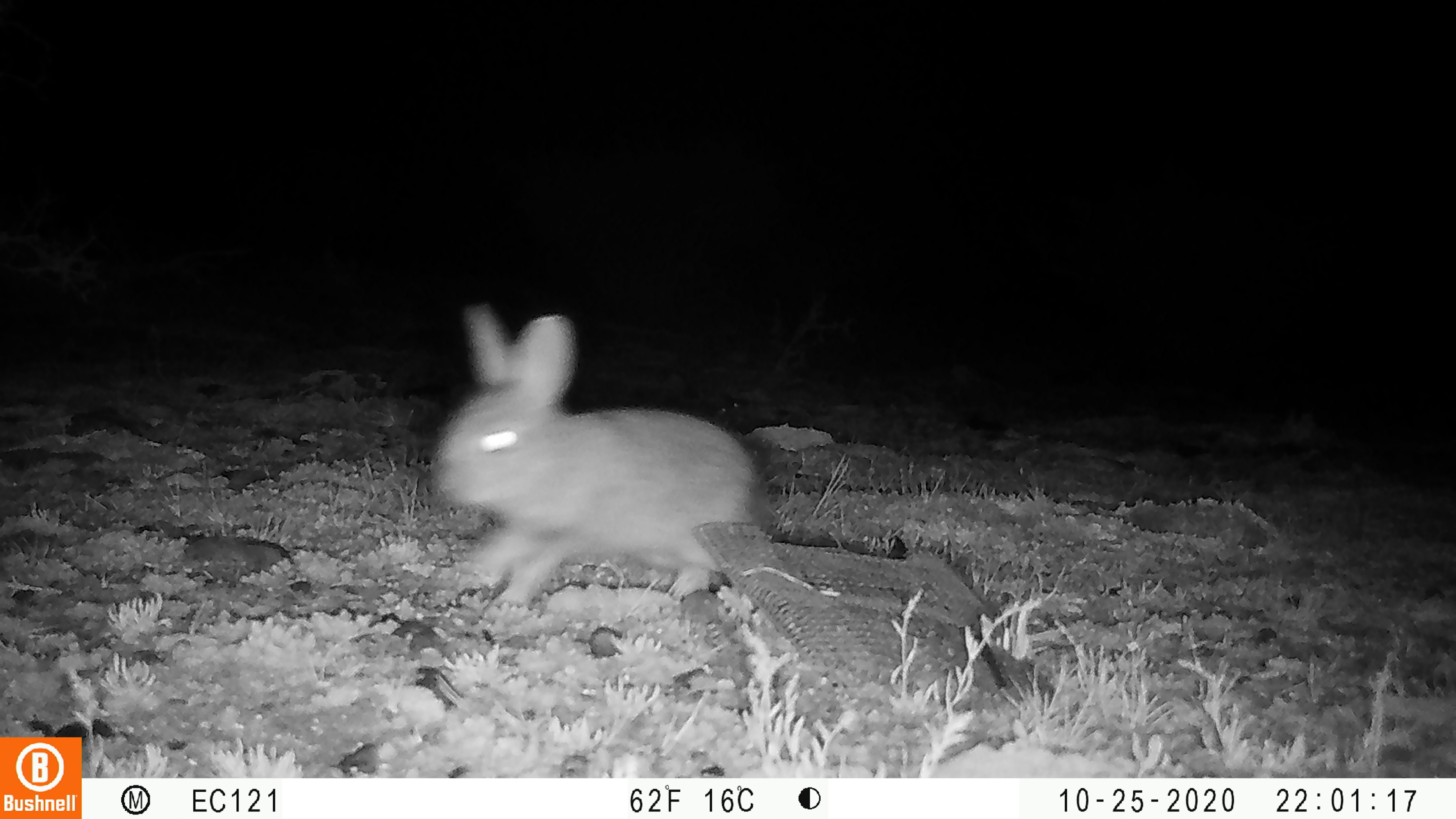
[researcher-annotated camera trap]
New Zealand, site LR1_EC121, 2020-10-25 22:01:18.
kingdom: Animalia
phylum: Chordata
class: Mammalia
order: Lagomorpha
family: Leporidae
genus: Oryctolagus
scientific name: Oryctolagus cuniculus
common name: european rabbit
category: rabbit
Rabbit (european rabbit) (Oryctolagus cuniculus).